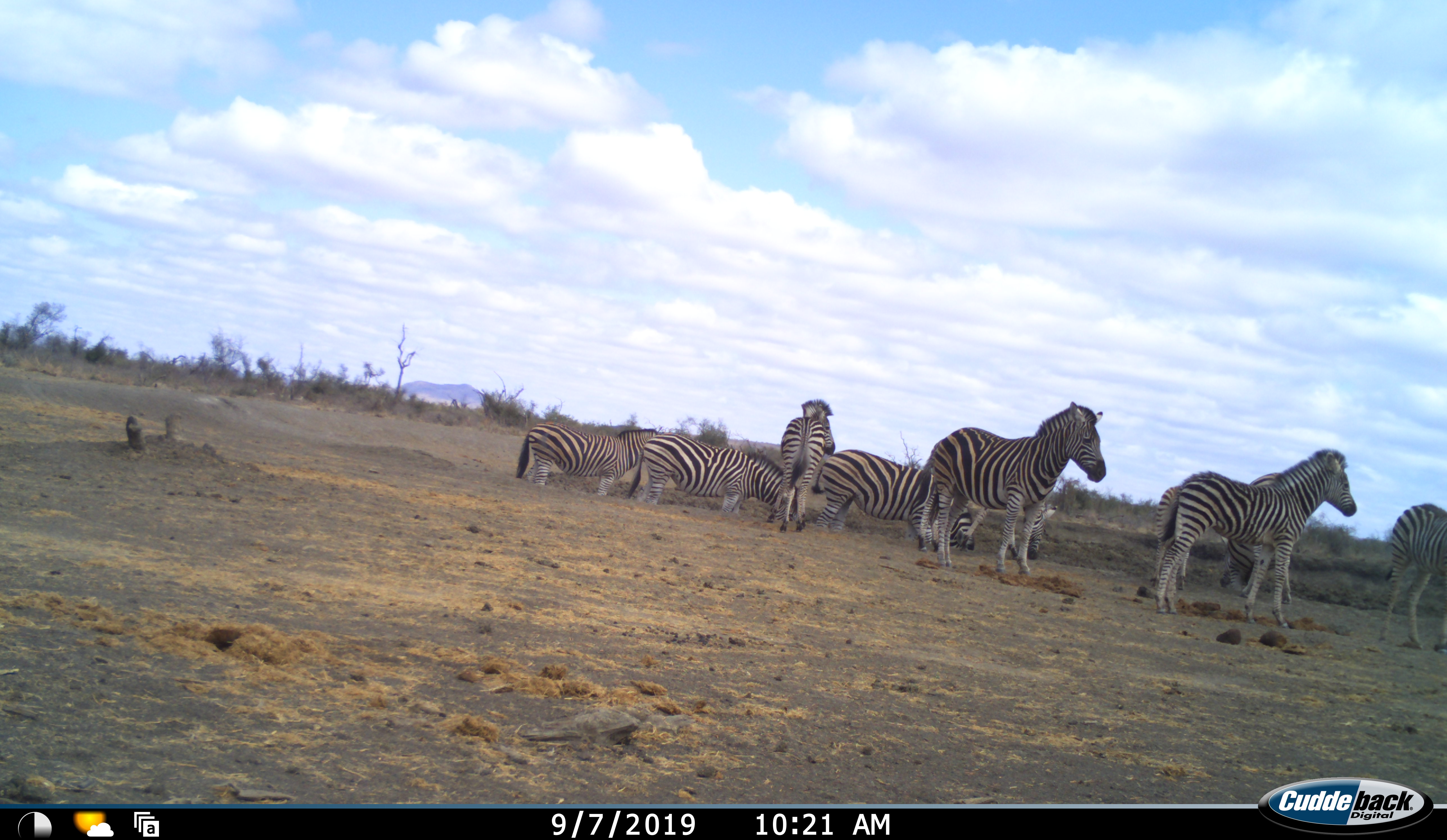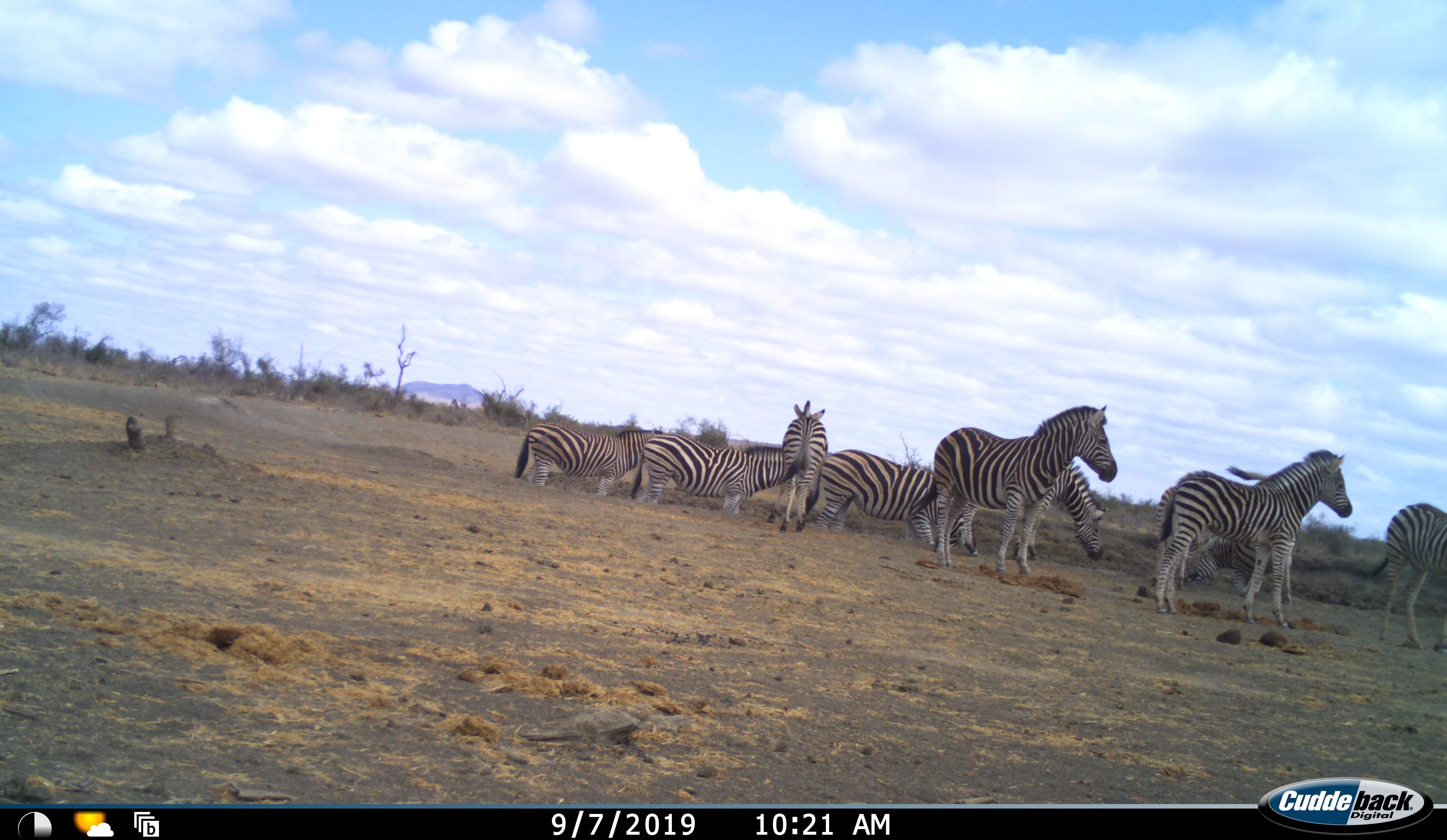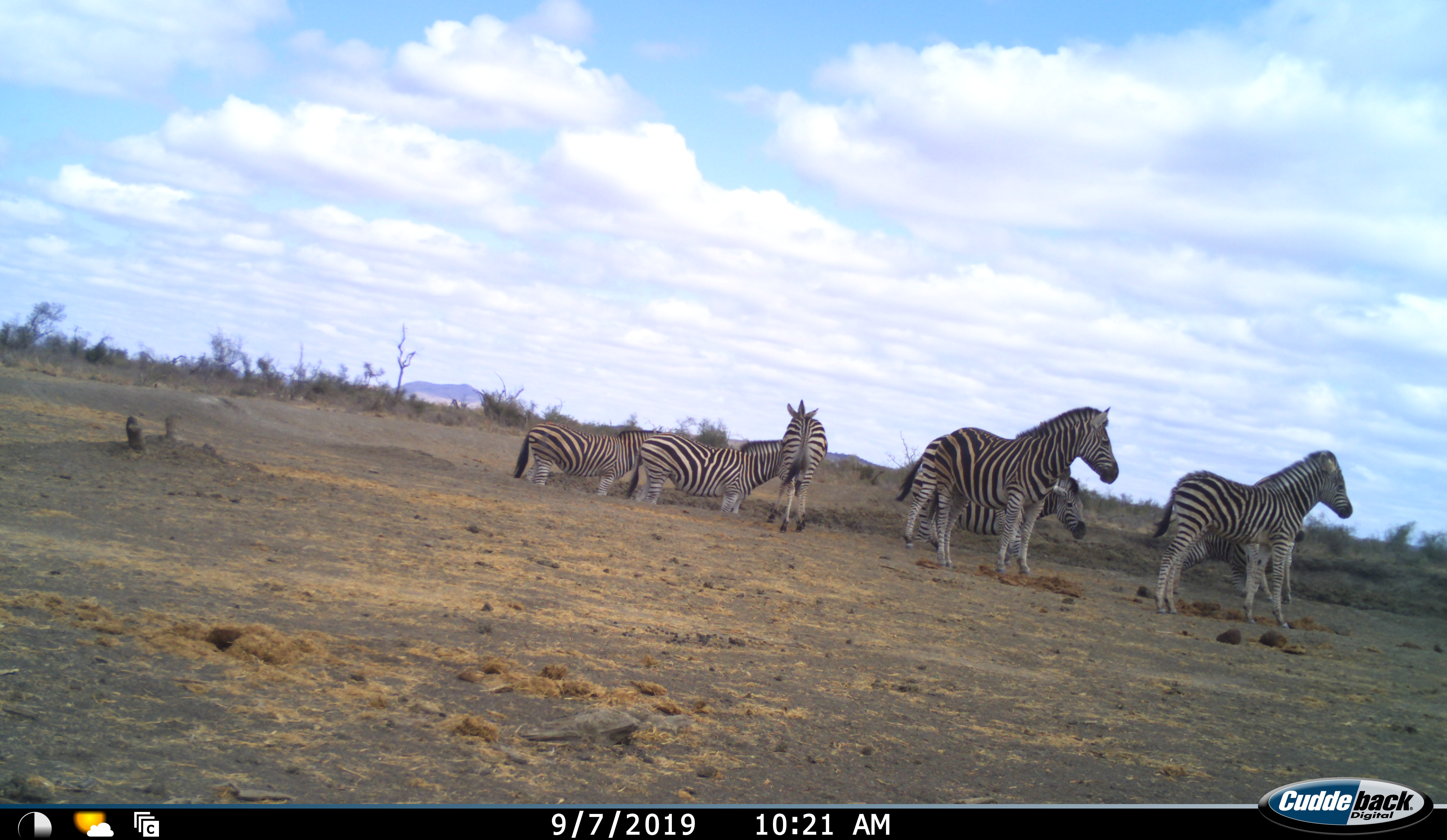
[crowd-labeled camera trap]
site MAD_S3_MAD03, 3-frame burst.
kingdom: Animalia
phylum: Chordata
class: Mammalia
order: Perissodactyla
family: Equidae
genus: Equus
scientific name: Equus quagga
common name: plains zebra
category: zebraplains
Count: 9.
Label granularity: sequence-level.